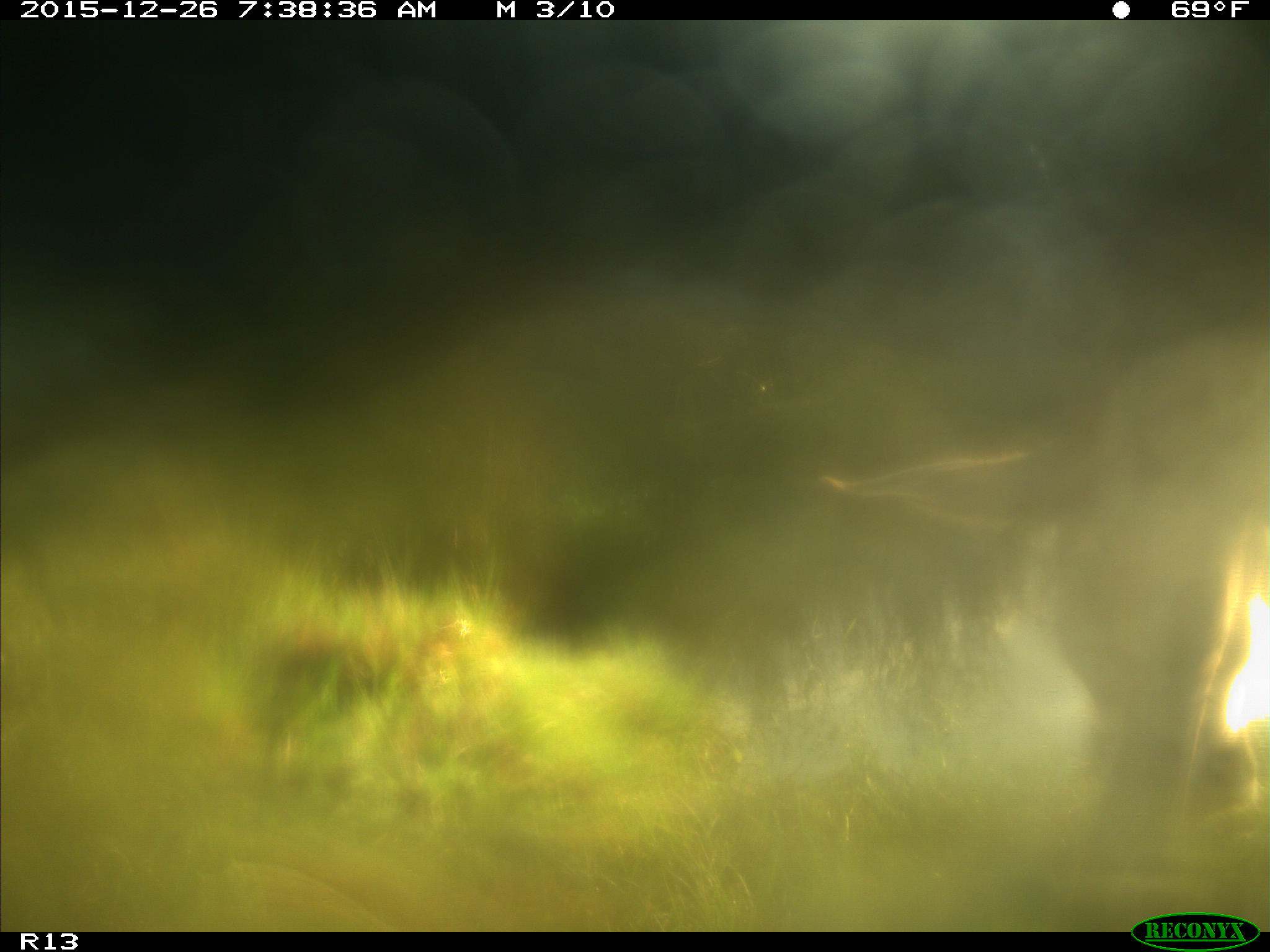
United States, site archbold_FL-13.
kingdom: Animalia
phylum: Chordata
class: Mammalia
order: Artiodactyla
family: Bovidae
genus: Bos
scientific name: Bos taurus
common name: domestic cow